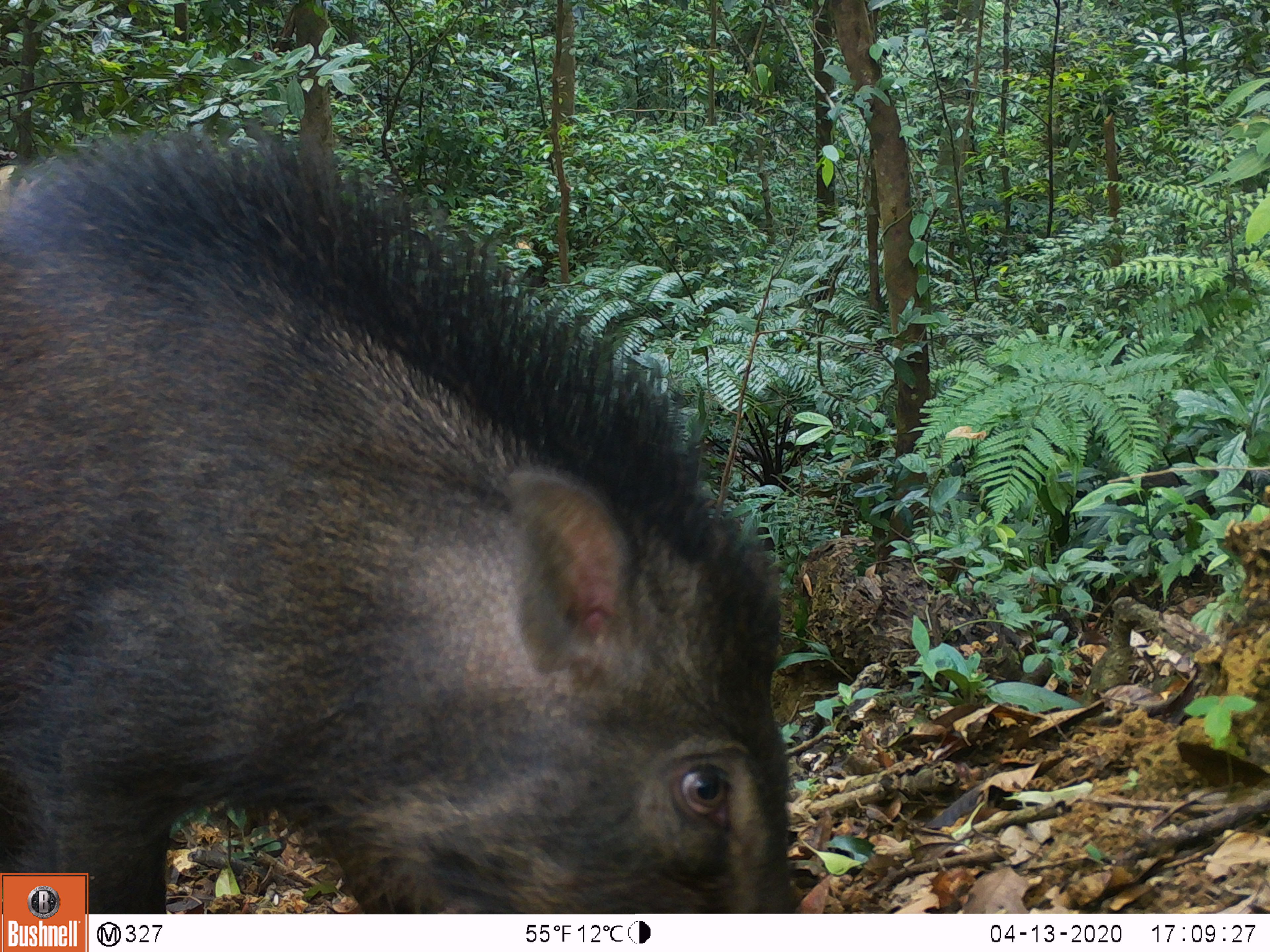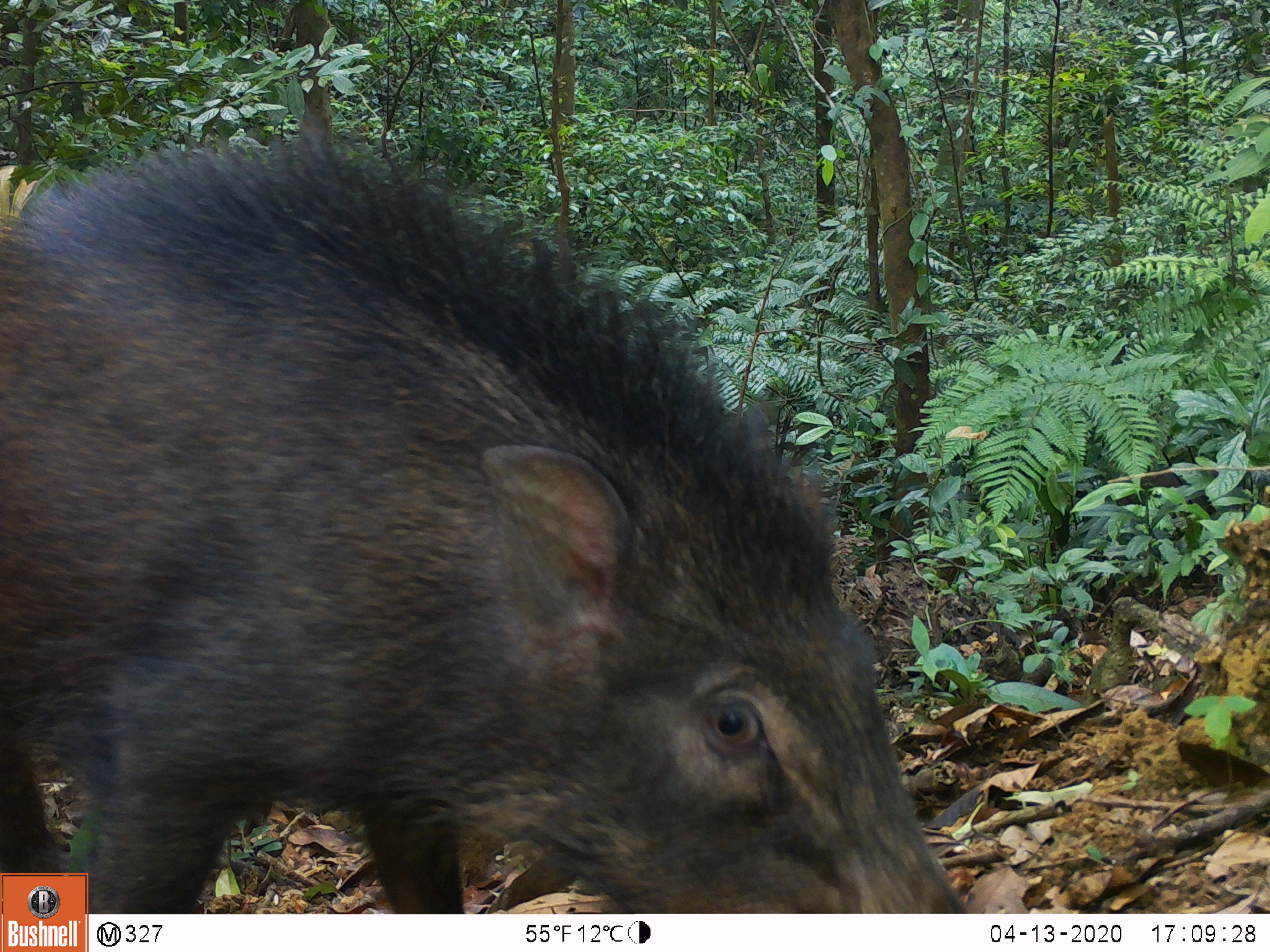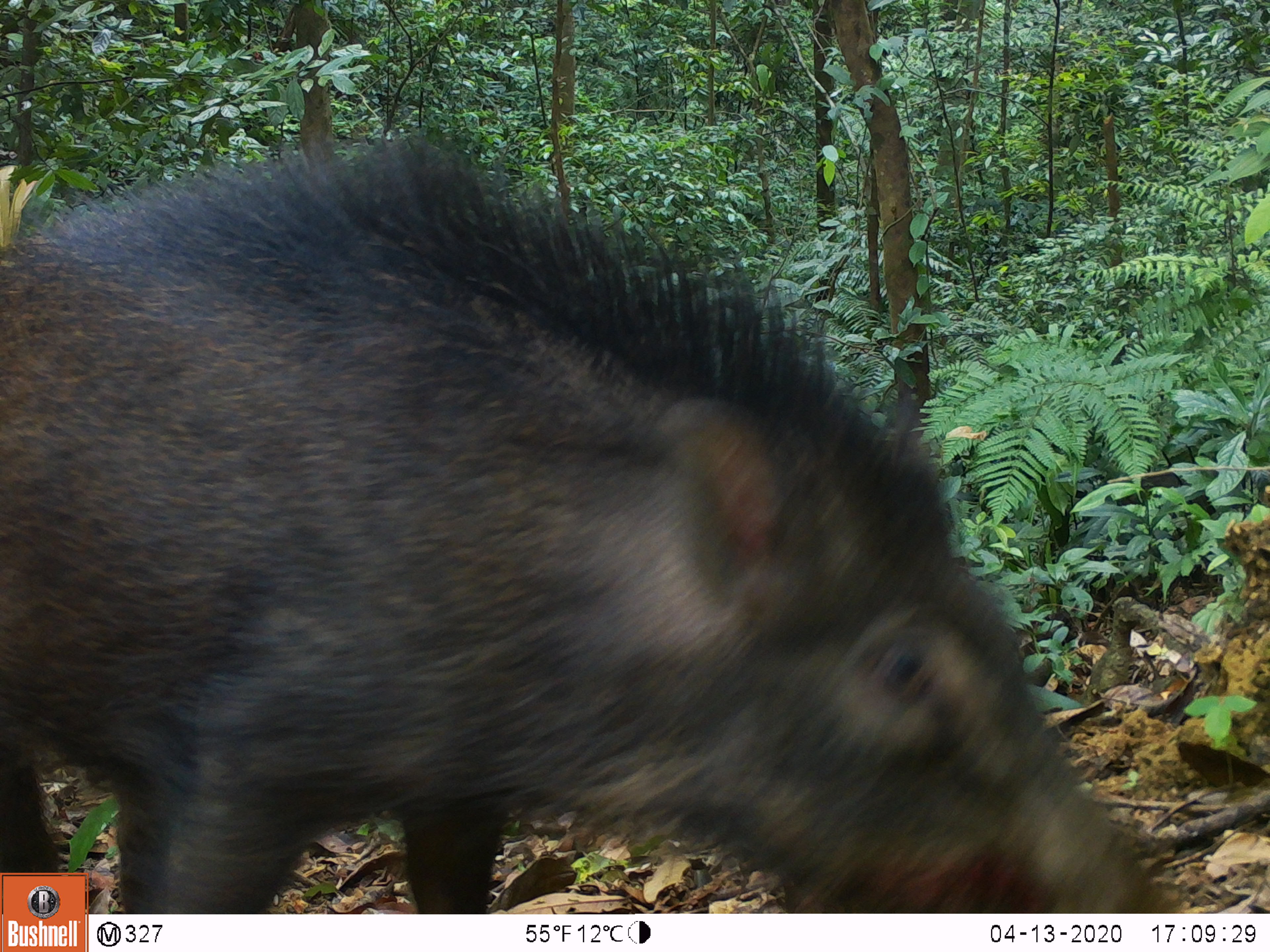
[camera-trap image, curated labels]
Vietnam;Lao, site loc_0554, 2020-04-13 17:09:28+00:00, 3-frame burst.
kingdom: Animalia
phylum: Chordata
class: Mammalia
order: Artiodactyla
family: Suidae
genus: Sus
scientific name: Sus scrofa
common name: eurasian wild pig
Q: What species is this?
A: Eurasian wild pig (Sus scrofa).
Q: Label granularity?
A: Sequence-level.